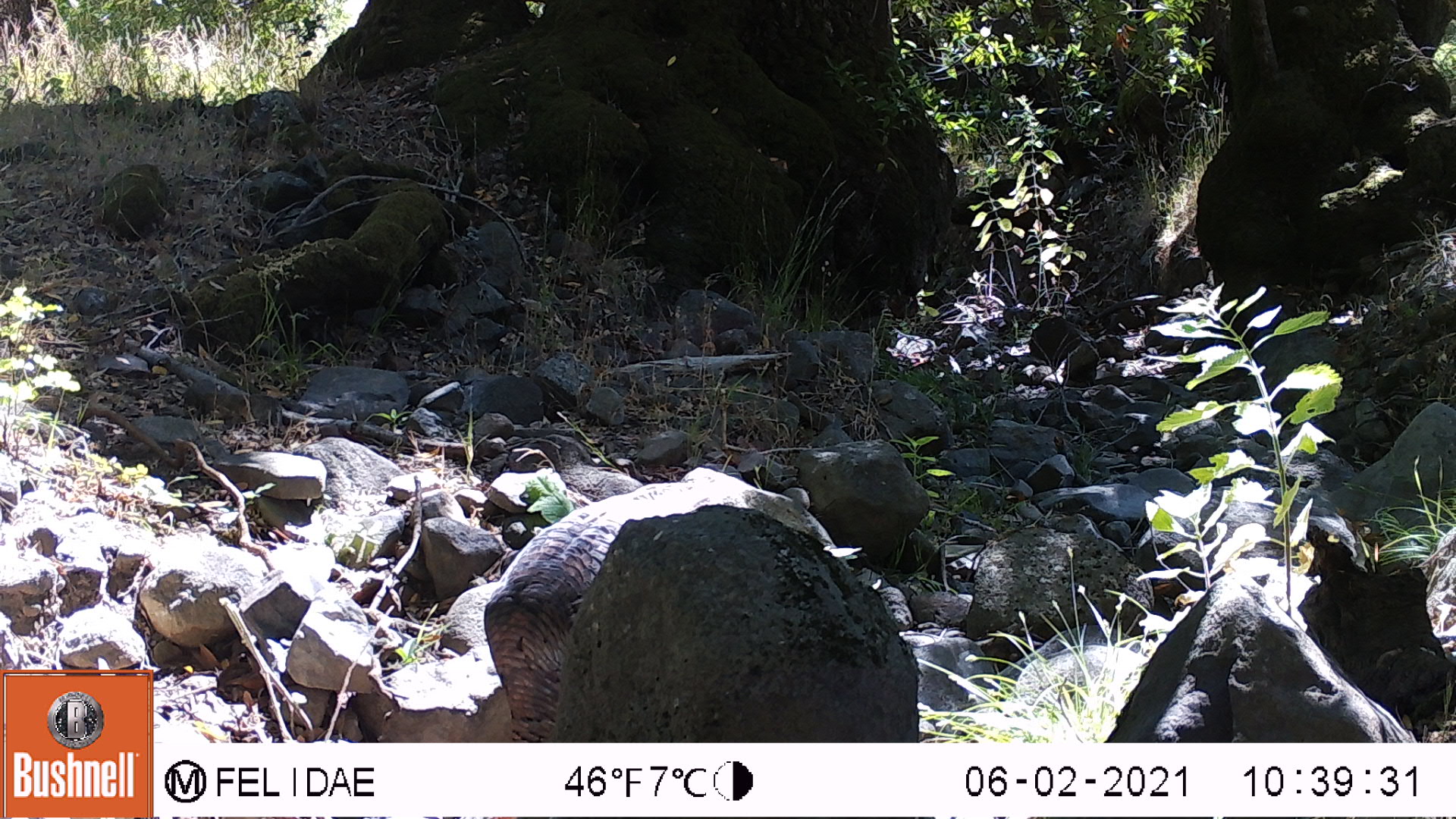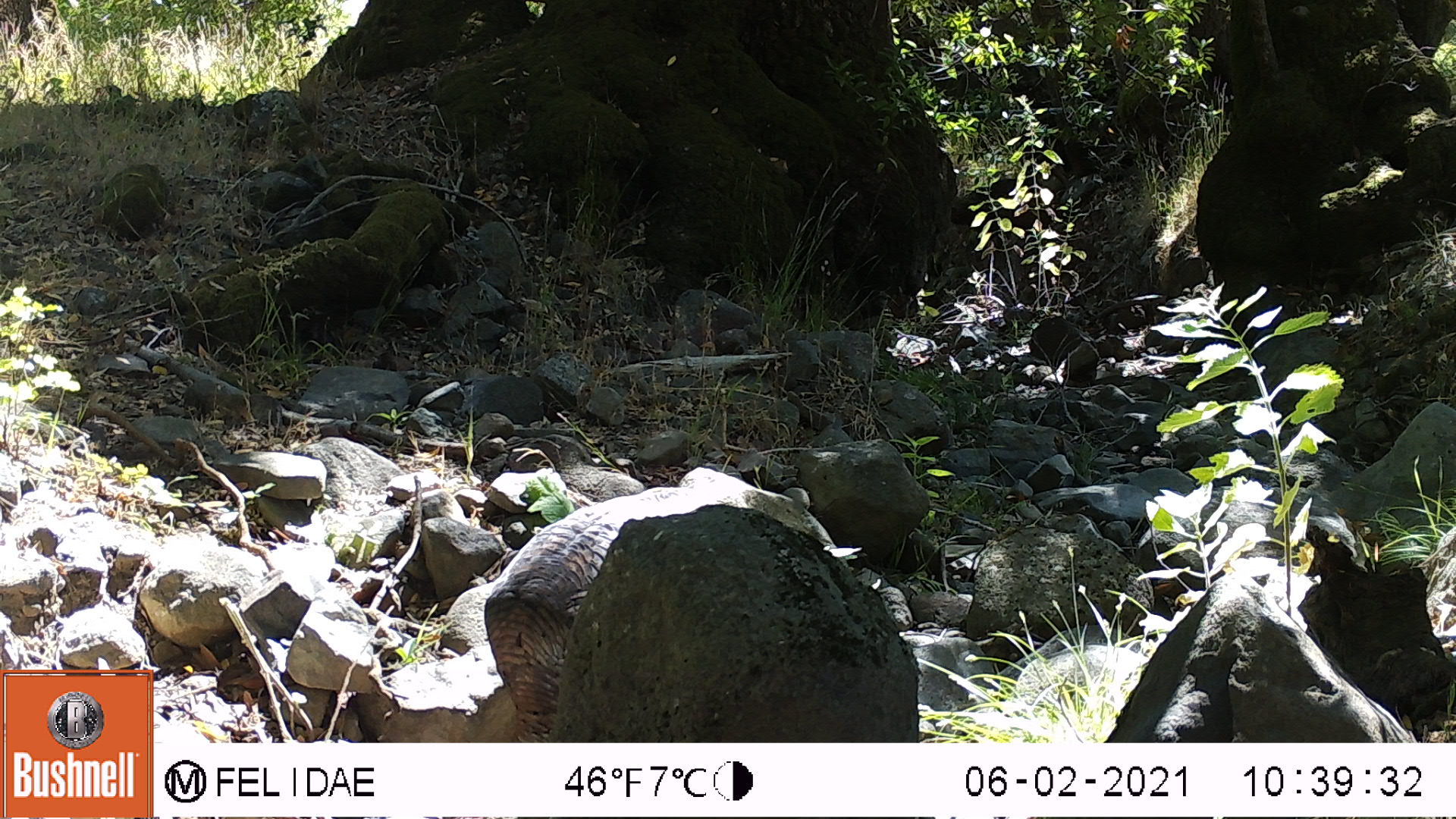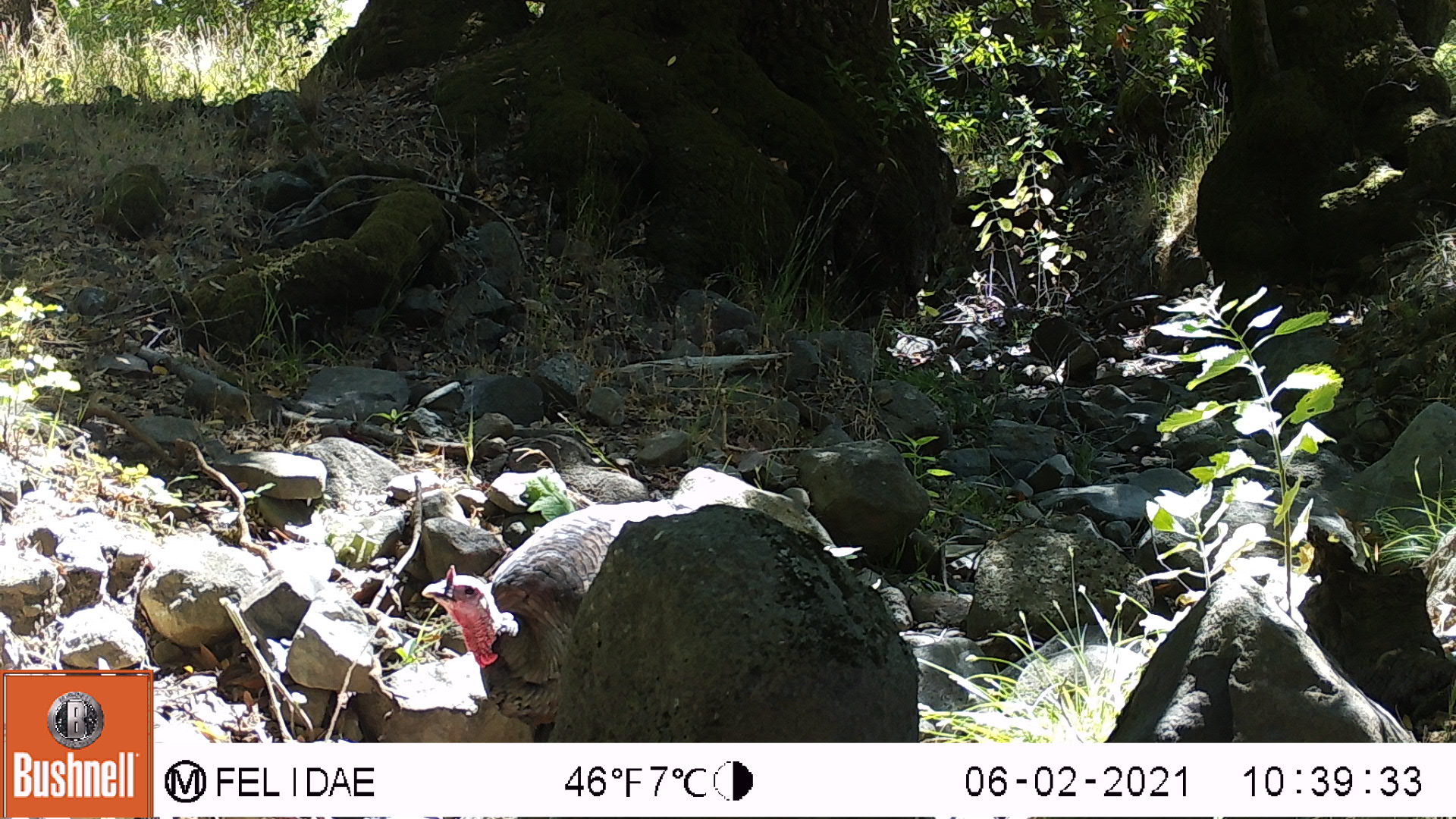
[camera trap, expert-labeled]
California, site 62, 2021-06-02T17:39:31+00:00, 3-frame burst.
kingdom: Animalia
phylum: Chordata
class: Aves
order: Galliformes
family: Phasianidae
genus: Meleagris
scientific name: Meleagris gallopavo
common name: turkey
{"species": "turkey (Meleagris gallopavo)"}